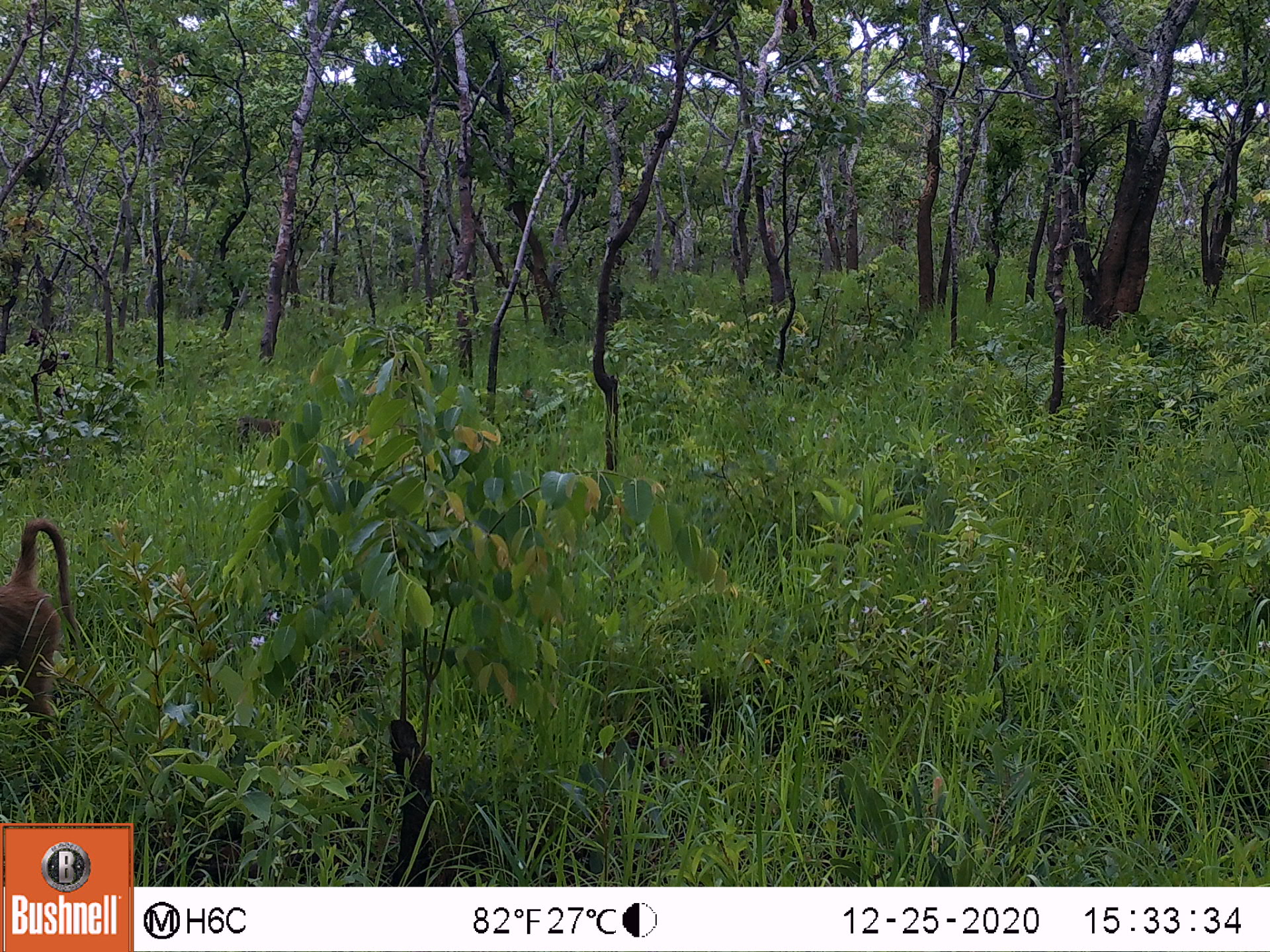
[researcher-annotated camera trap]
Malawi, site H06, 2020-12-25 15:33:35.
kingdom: Animalia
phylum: Chordata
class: Mammalia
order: Primates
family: Cercopithecidae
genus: Papio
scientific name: Papio cynocephalus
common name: yellow baboon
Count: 2.